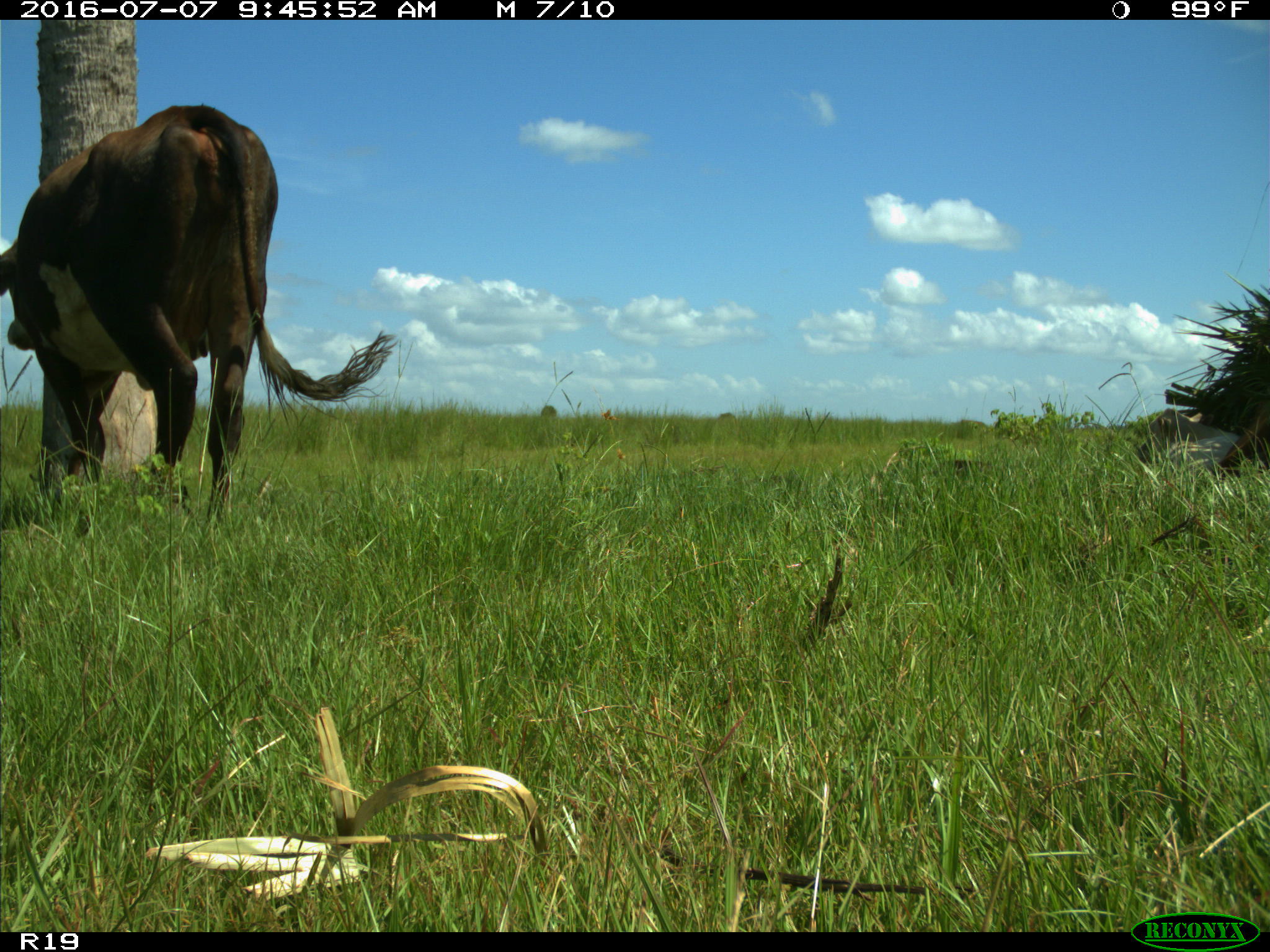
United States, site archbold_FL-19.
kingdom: Animalia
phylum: Chordata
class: Mammalia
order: Artiodactyla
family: Bovidae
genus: Bos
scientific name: Bos taurus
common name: domestic cow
Bos taurus (domestic cow).